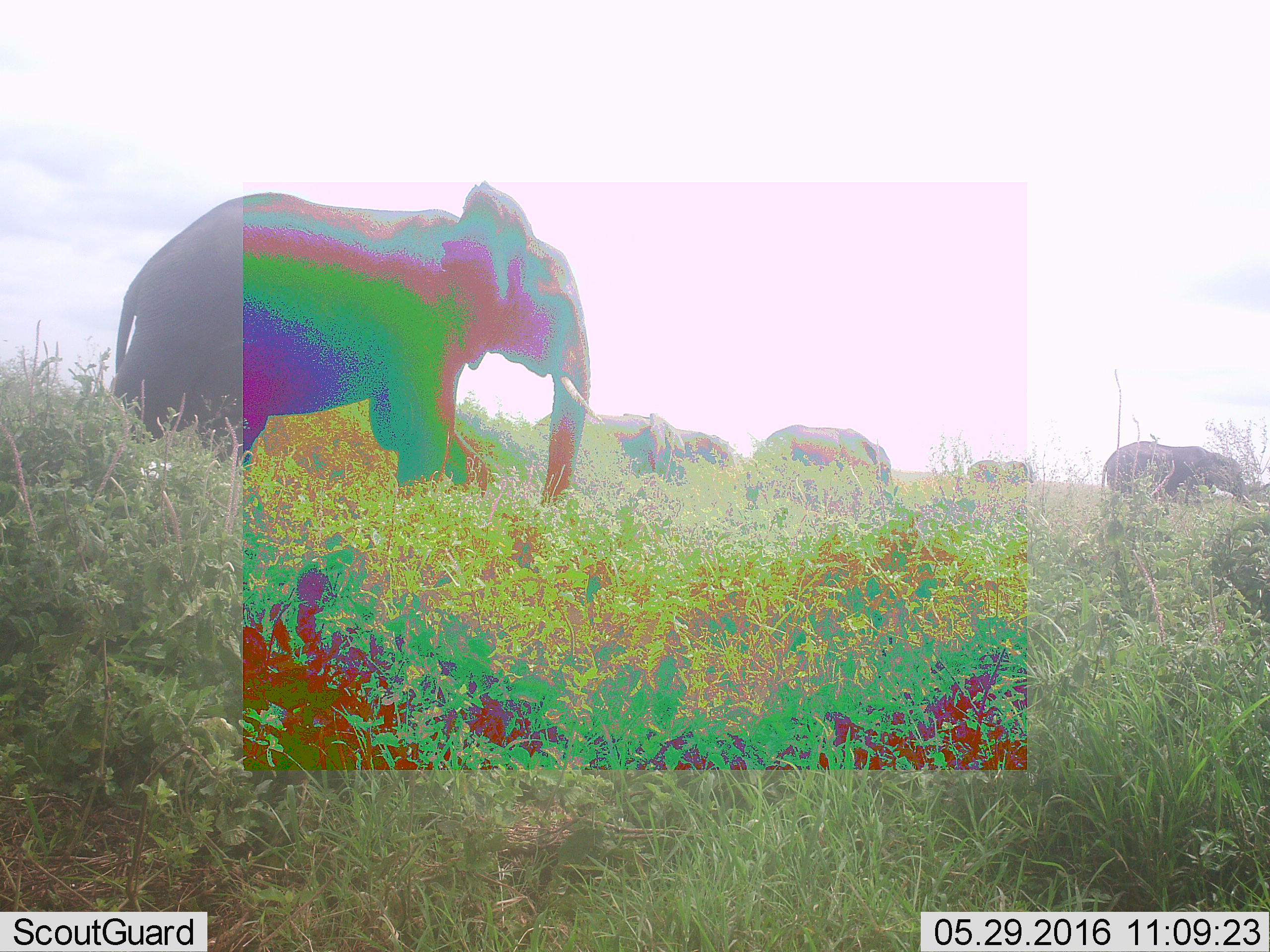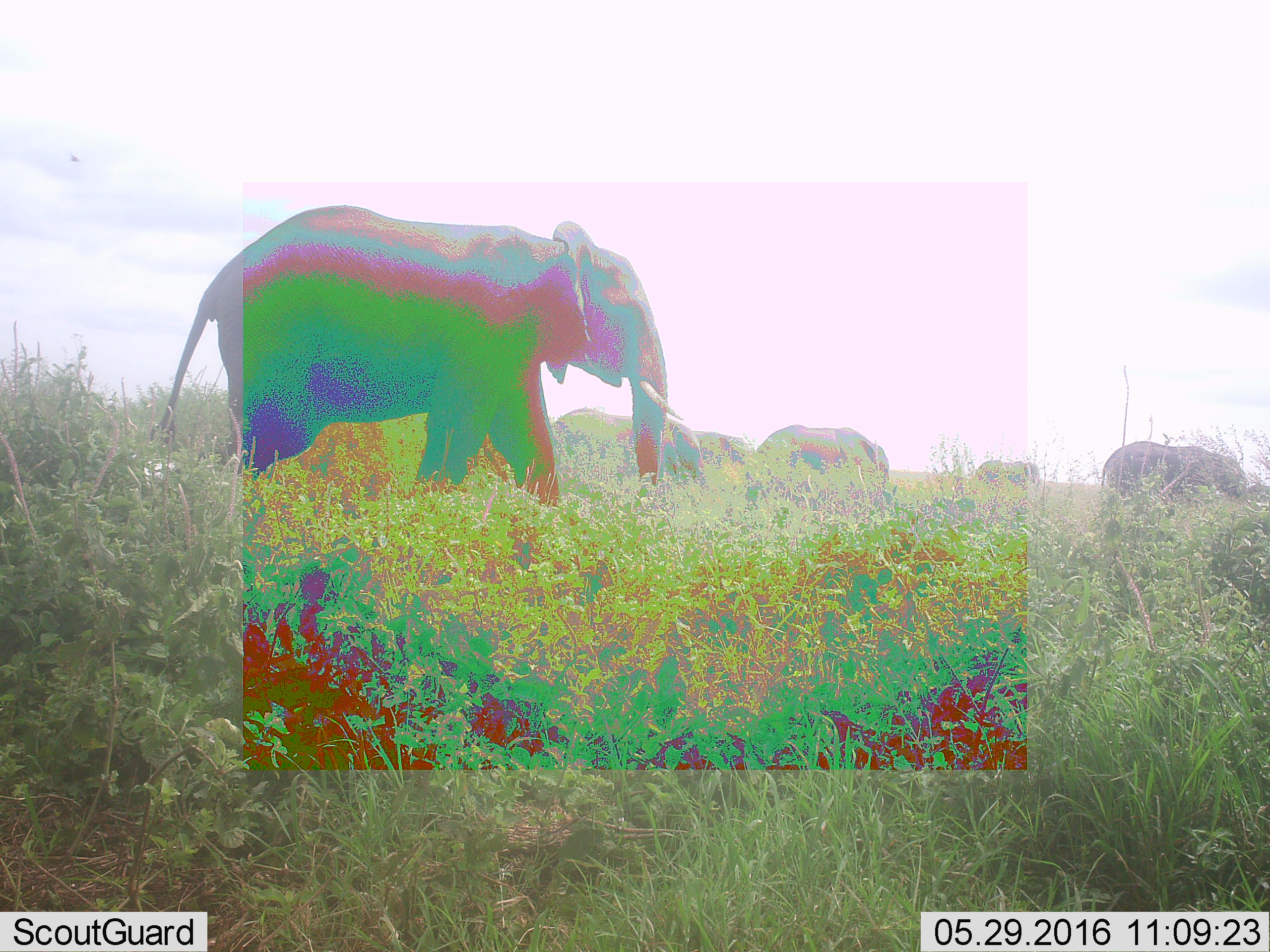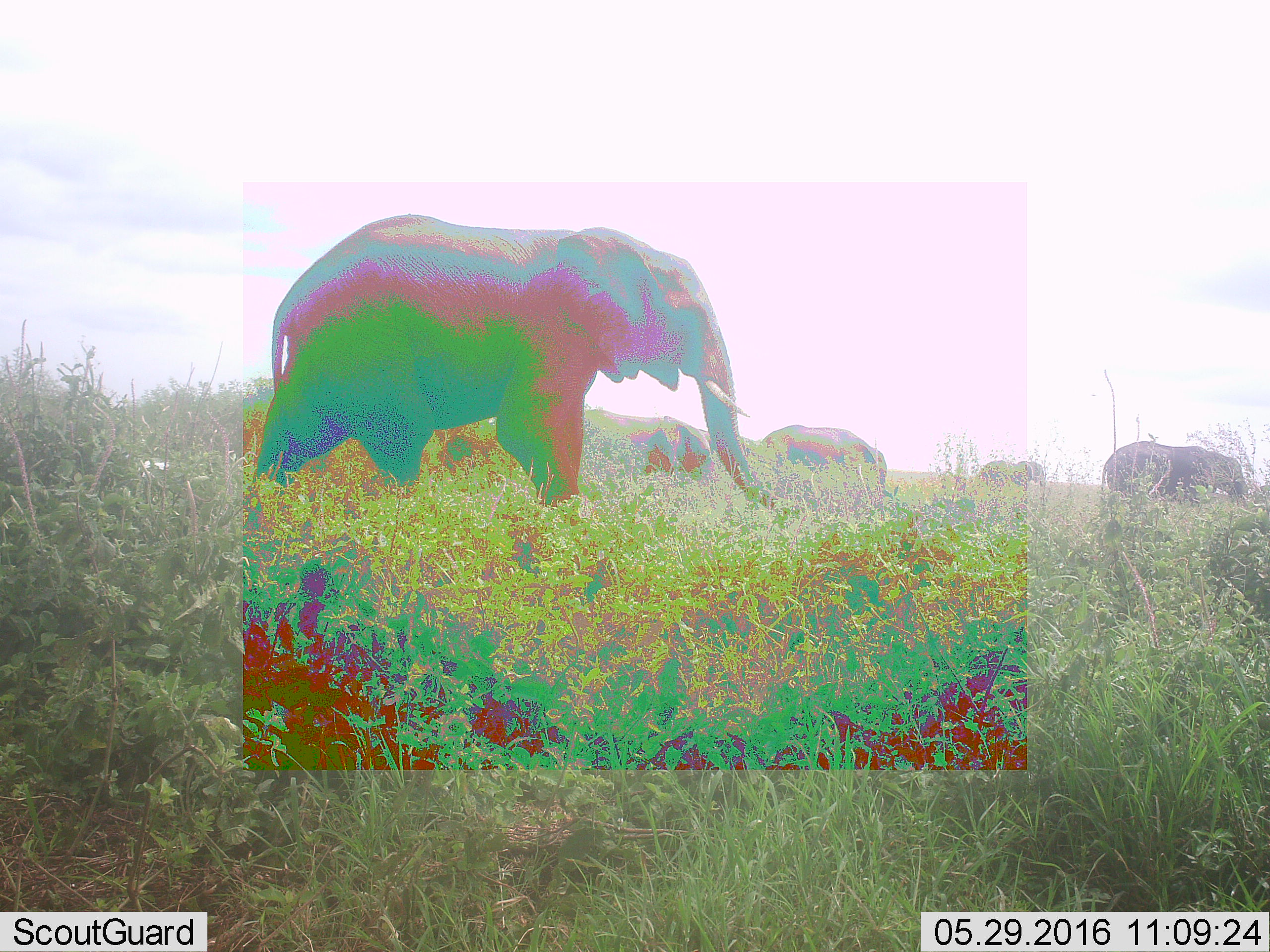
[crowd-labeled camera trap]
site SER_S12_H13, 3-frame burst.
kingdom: Animalia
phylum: Chordata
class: Mammalia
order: Proboscidea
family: Elephantidae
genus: Loxodonta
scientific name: Loxodonta africana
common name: african bush elephant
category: elephant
Elephant (african bush elephant) (Loxodonta africana), count 6. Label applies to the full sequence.